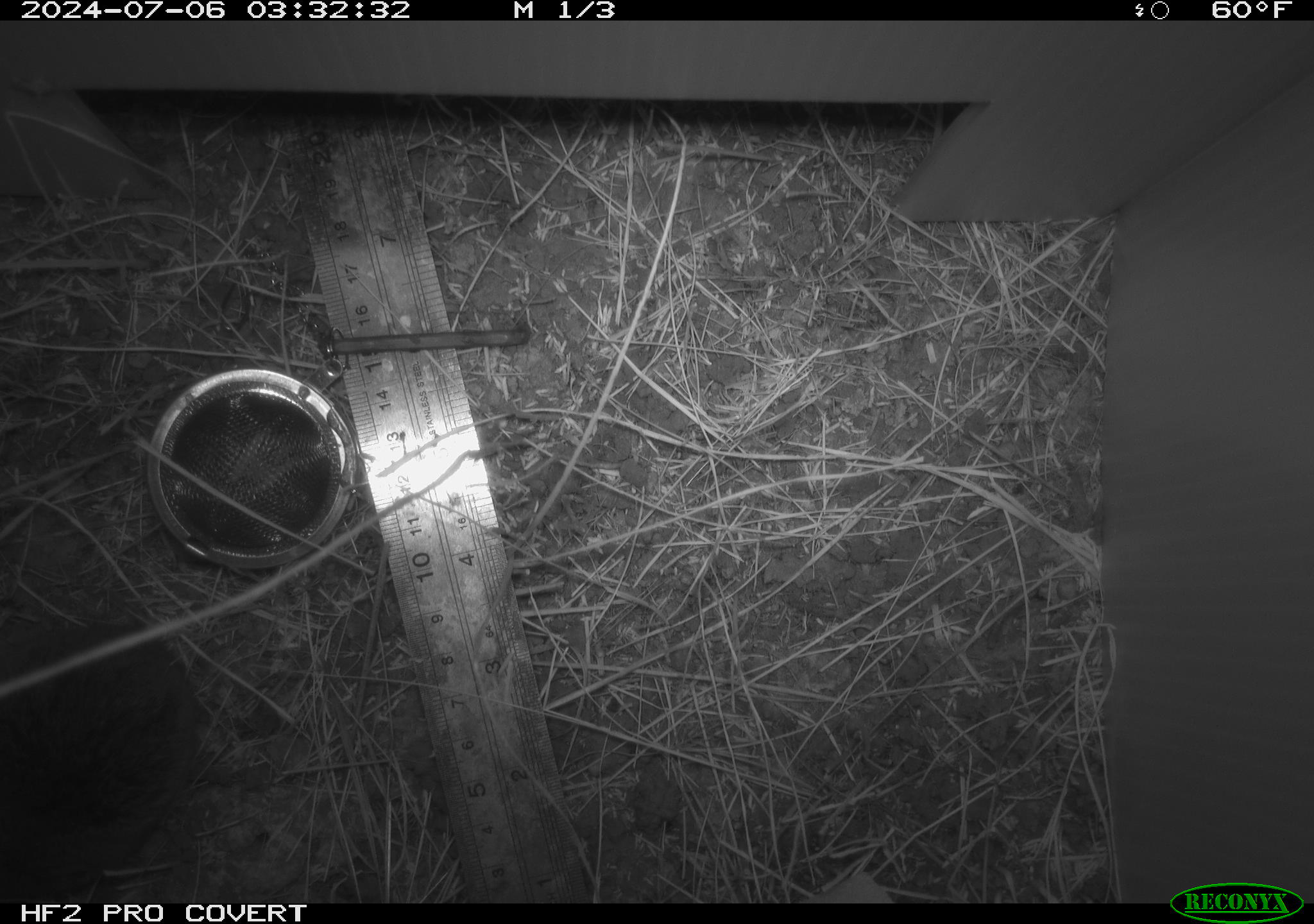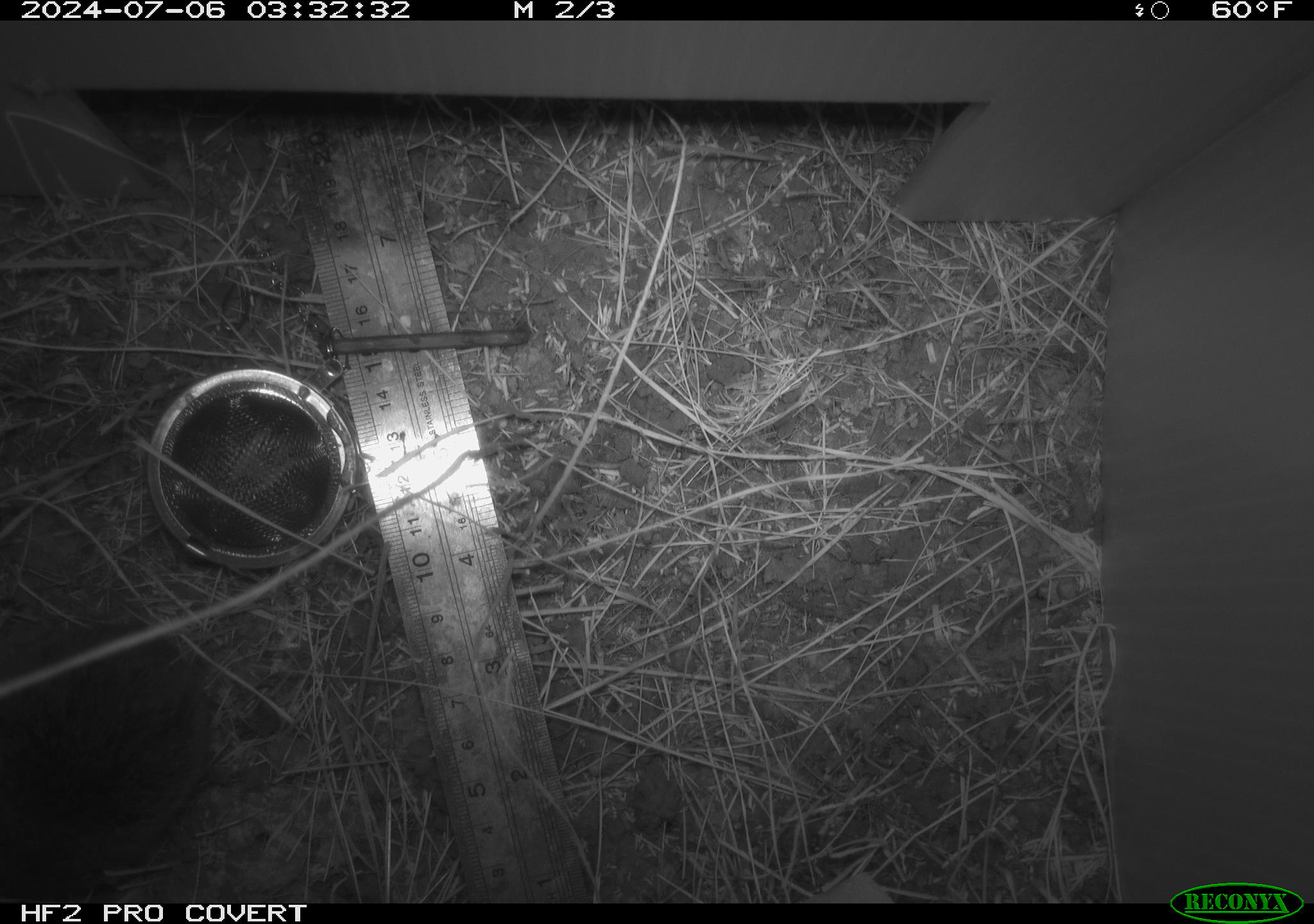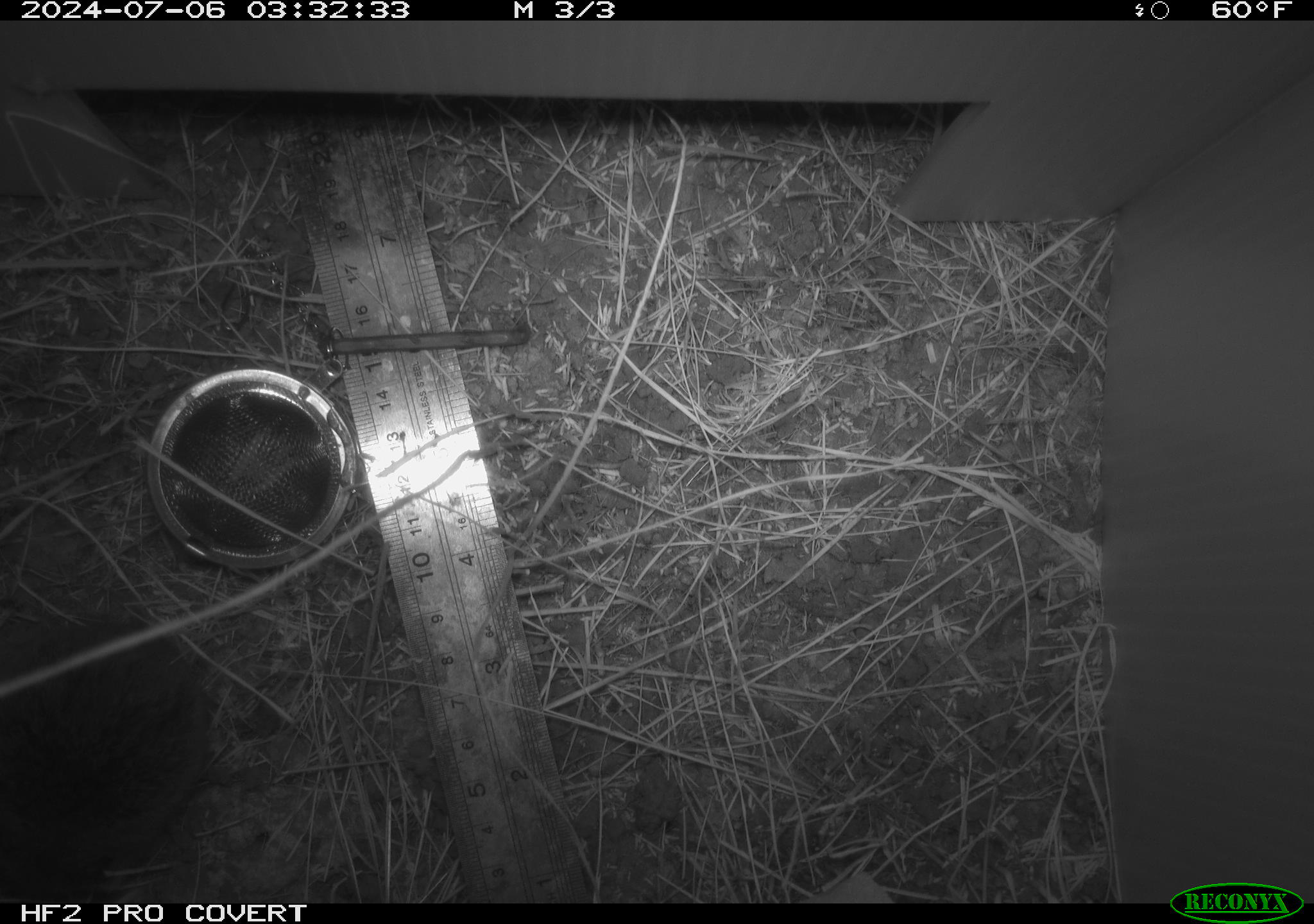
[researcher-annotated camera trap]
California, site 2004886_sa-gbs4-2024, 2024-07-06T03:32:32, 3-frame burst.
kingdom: Animalia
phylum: Chordata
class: Mammalia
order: Rodentia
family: Cricetidae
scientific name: Arvicolinae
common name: voles, lemmings, and muskrats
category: arvicolinae subfamily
Arvicolinae subfamily (voles, lemmings, and muskrats) (Arvicolinae).